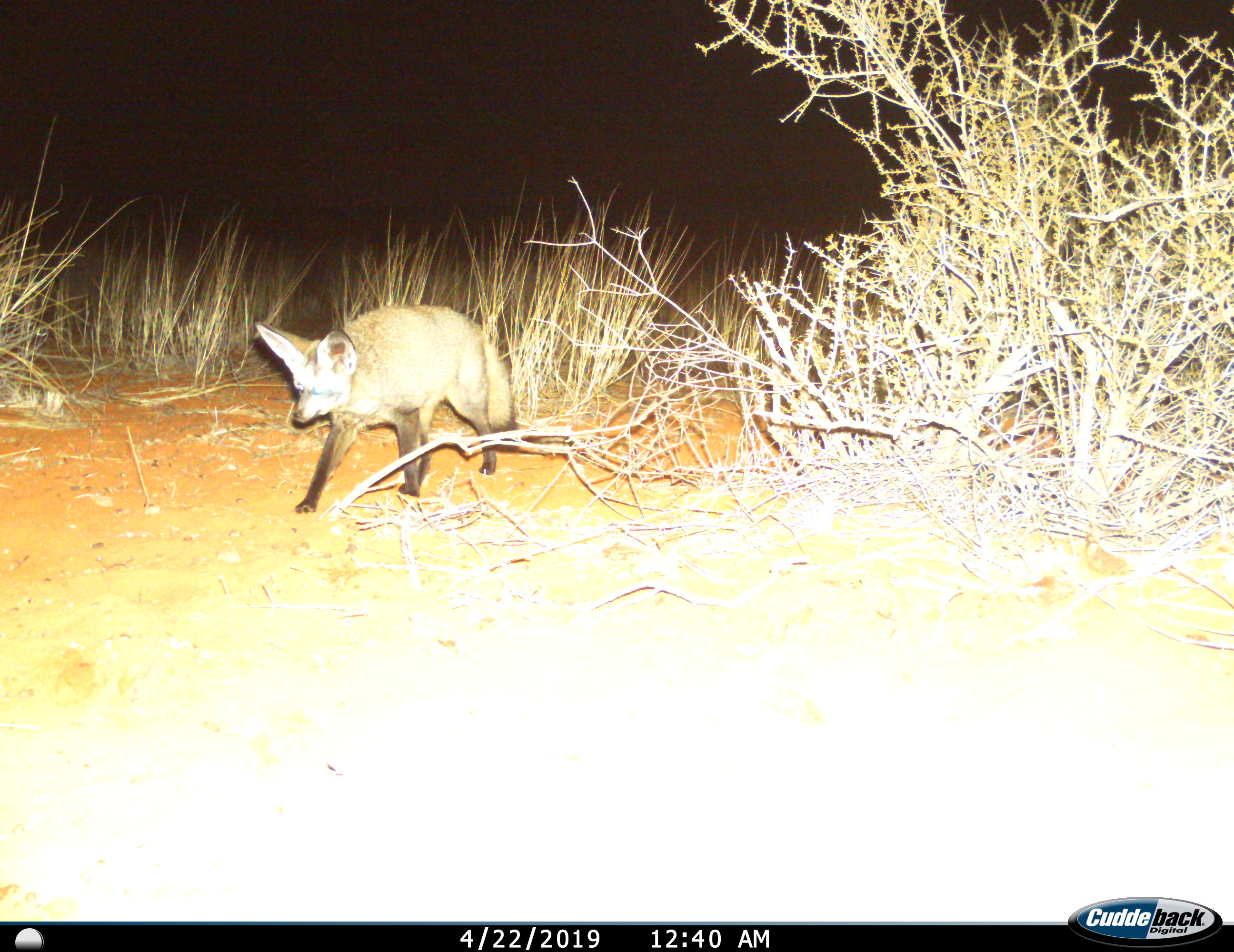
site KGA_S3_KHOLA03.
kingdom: Animalia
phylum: Chordata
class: Mammalia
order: Carnivora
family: Canidae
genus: Otocyon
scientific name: Otocyon megalotis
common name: bat-eared fox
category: foxbateared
Foxbateared (bat-eared fox) (Otocyon megalotis), count 1. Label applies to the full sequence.